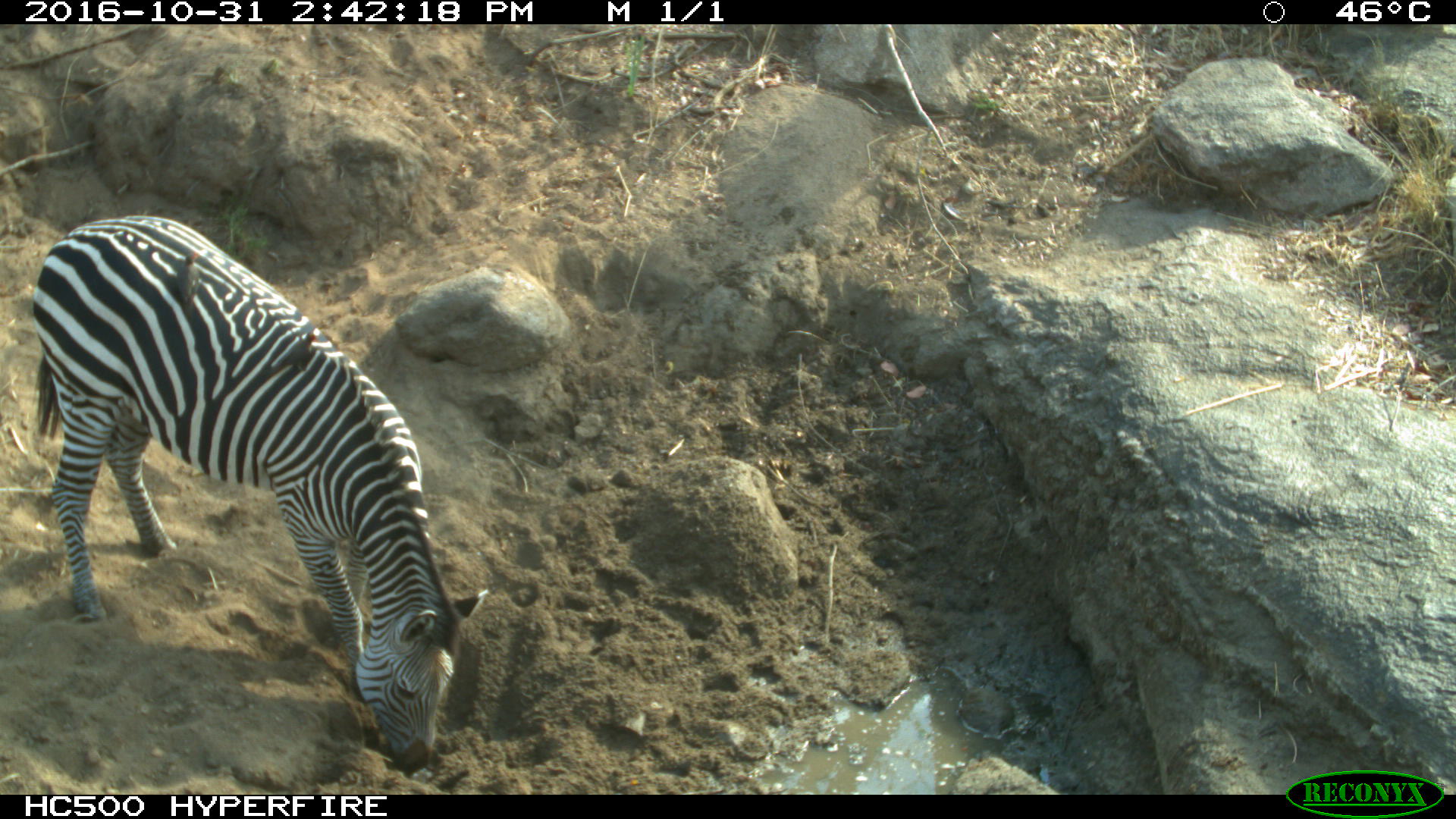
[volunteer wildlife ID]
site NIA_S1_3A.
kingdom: Animalia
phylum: Chordata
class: Mammalia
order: Perissodactyla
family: Equidae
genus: Equus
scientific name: Equus quagga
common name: plains zebra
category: zebraplains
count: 1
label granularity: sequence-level